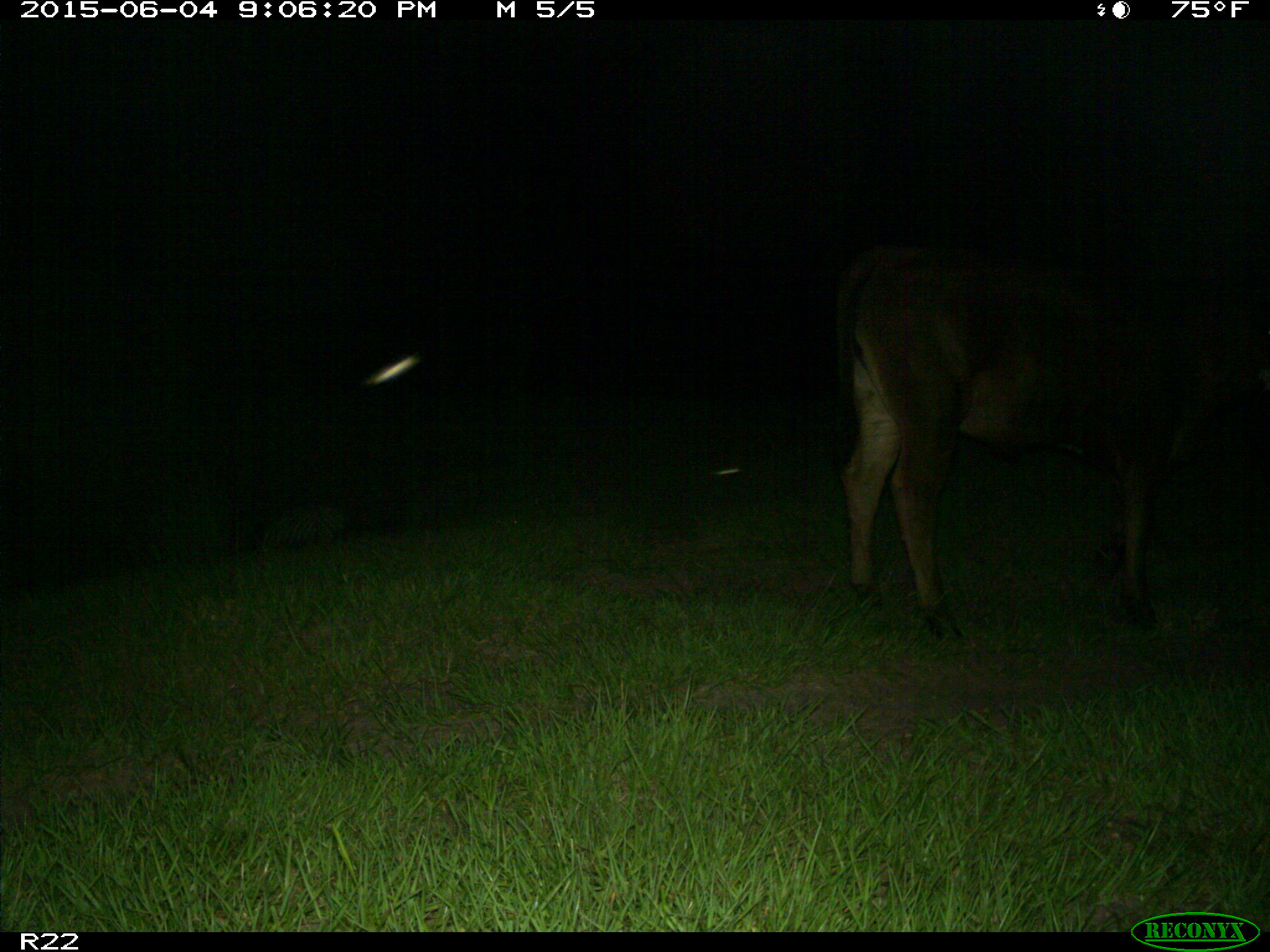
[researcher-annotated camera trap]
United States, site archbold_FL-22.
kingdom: Animalia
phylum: Chordata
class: Mammalia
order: Artiodactyla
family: Bovidae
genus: Bos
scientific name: Bos taurus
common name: domestic cow